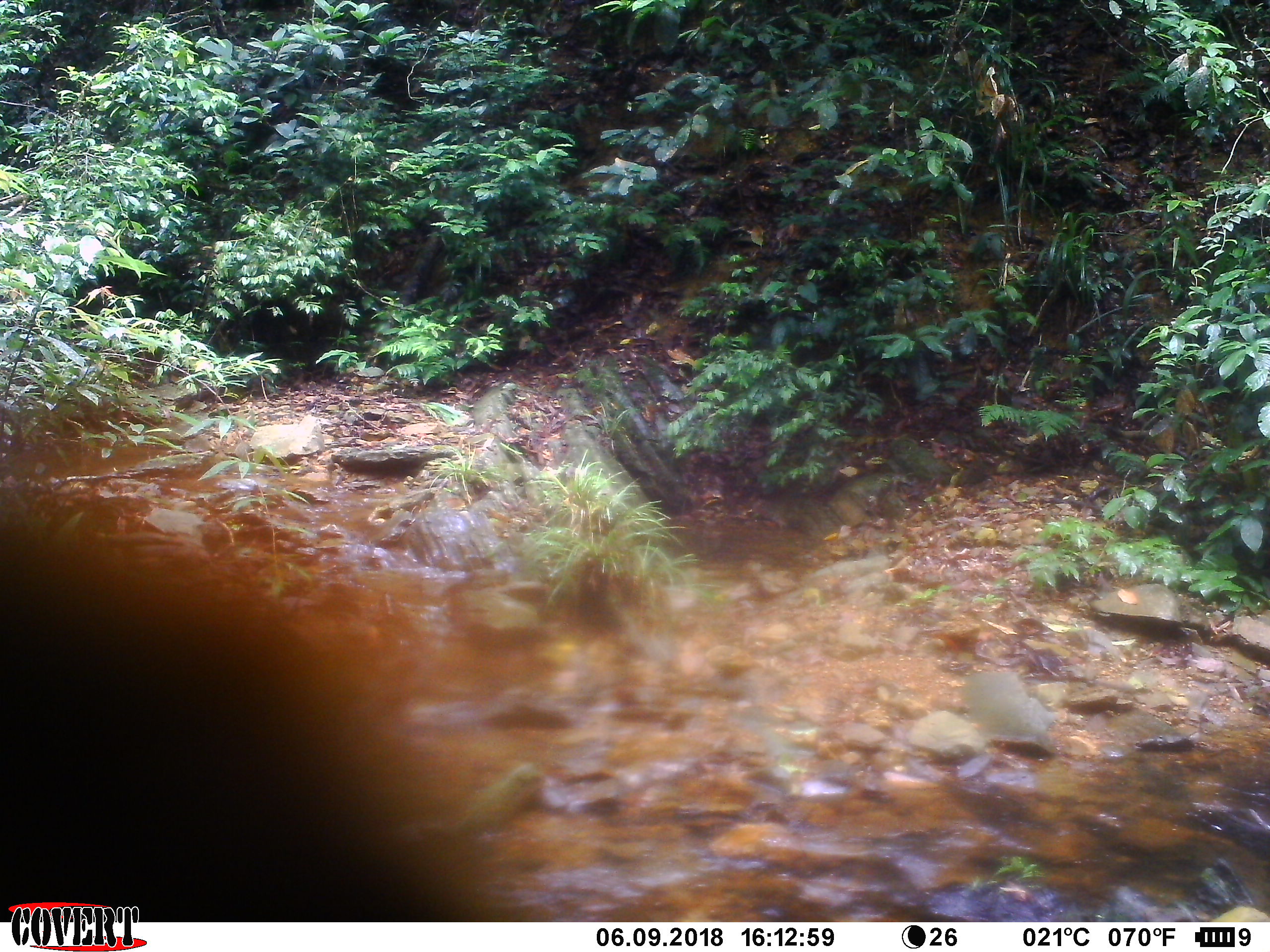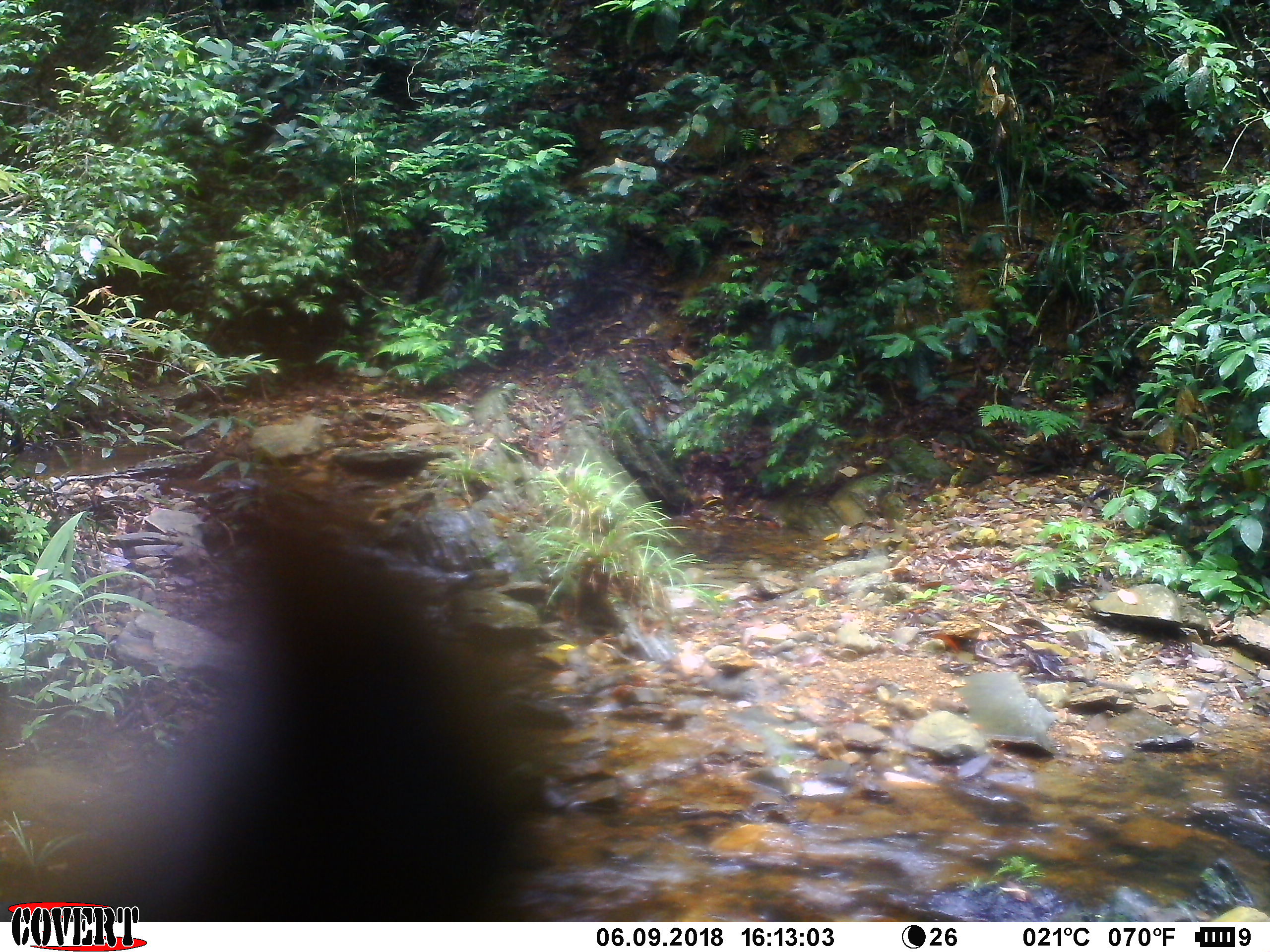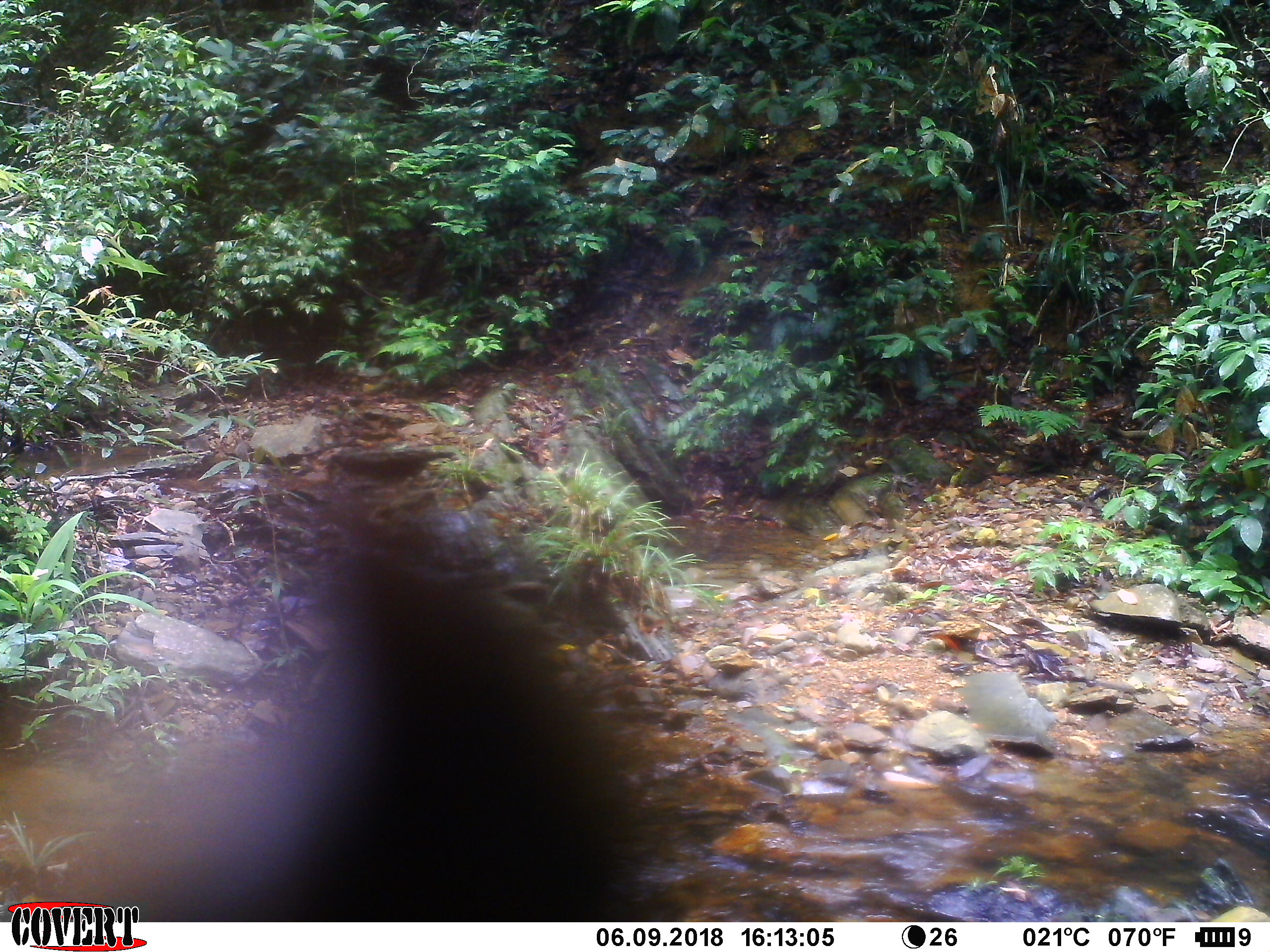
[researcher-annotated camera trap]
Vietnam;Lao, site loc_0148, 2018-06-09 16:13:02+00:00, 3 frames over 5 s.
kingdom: Animalia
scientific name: Animalia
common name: animal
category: unidentified animal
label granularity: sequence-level